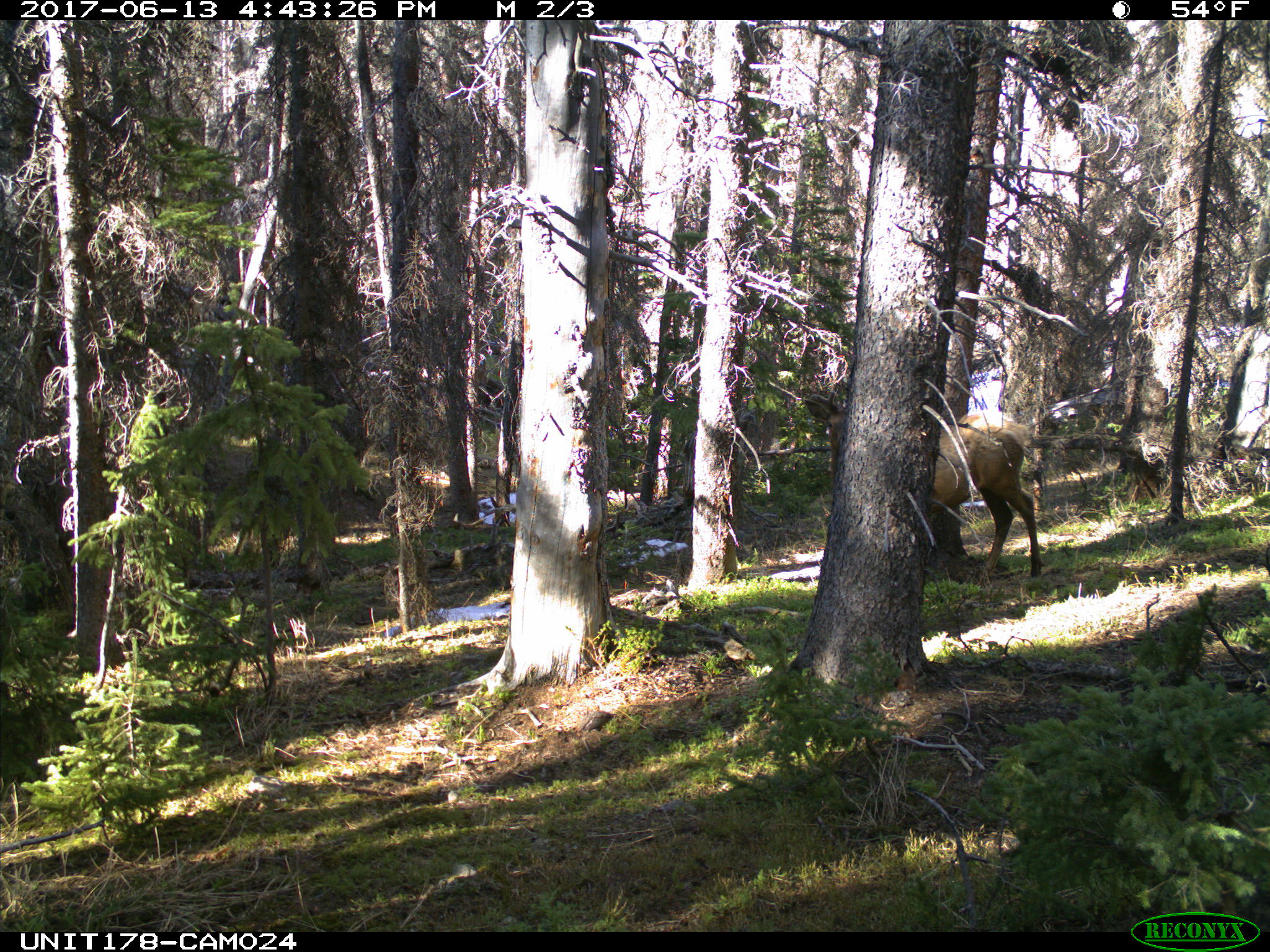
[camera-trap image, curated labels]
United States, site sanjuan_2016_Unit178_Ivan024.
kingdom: Animalia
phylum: Chordata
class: Mammalia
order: Artiodactyla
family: Cervidae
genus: Cervus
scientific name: Cervus elaphus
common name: red deer